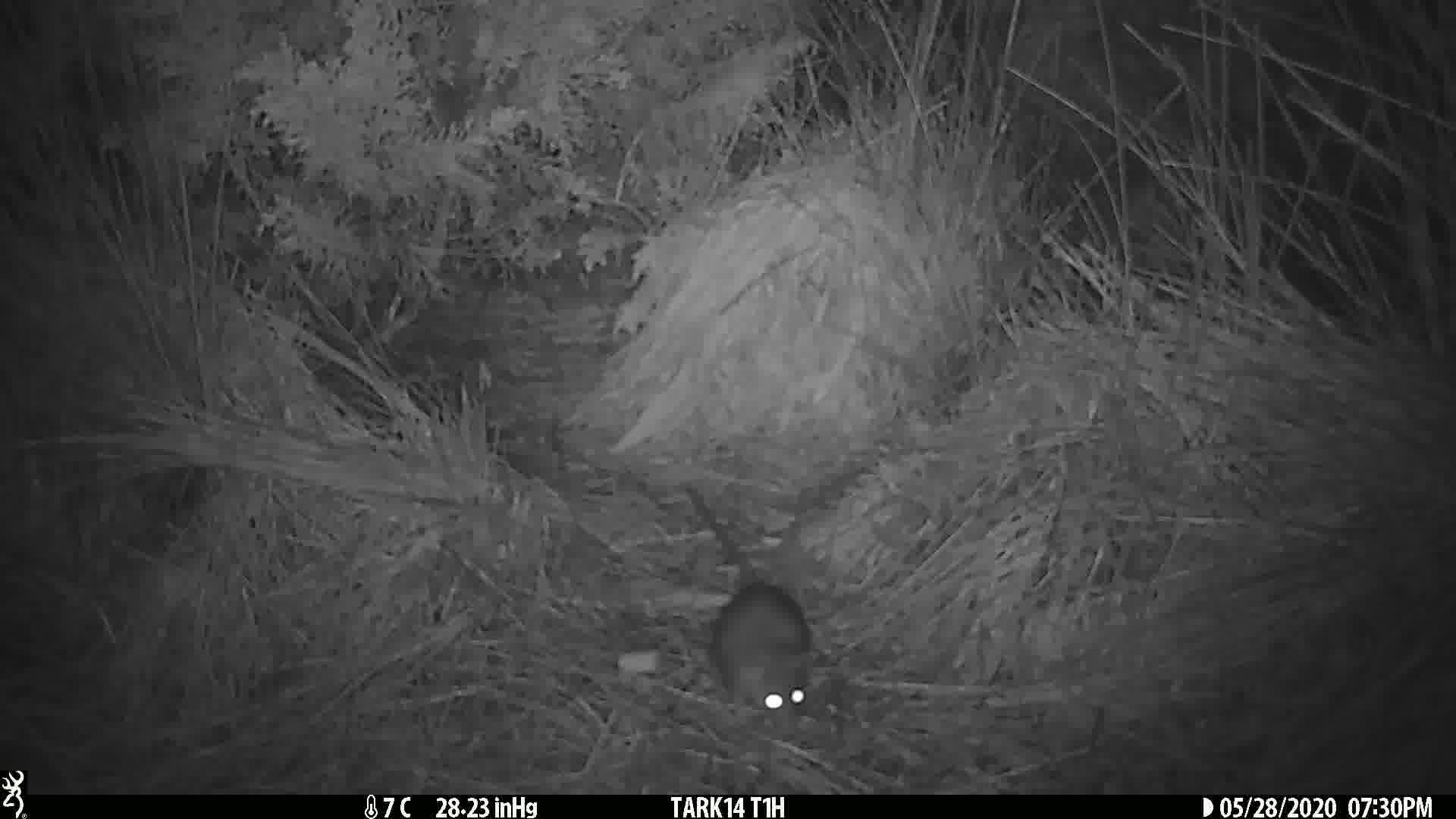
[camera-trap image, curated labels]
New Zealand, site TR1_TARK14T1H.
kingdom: Animalia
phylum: Chordata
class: Mammalia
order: Rodentia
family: Muridae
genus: Rattus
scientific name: Rattus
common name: rat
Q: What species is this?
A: Rat (Rattus).